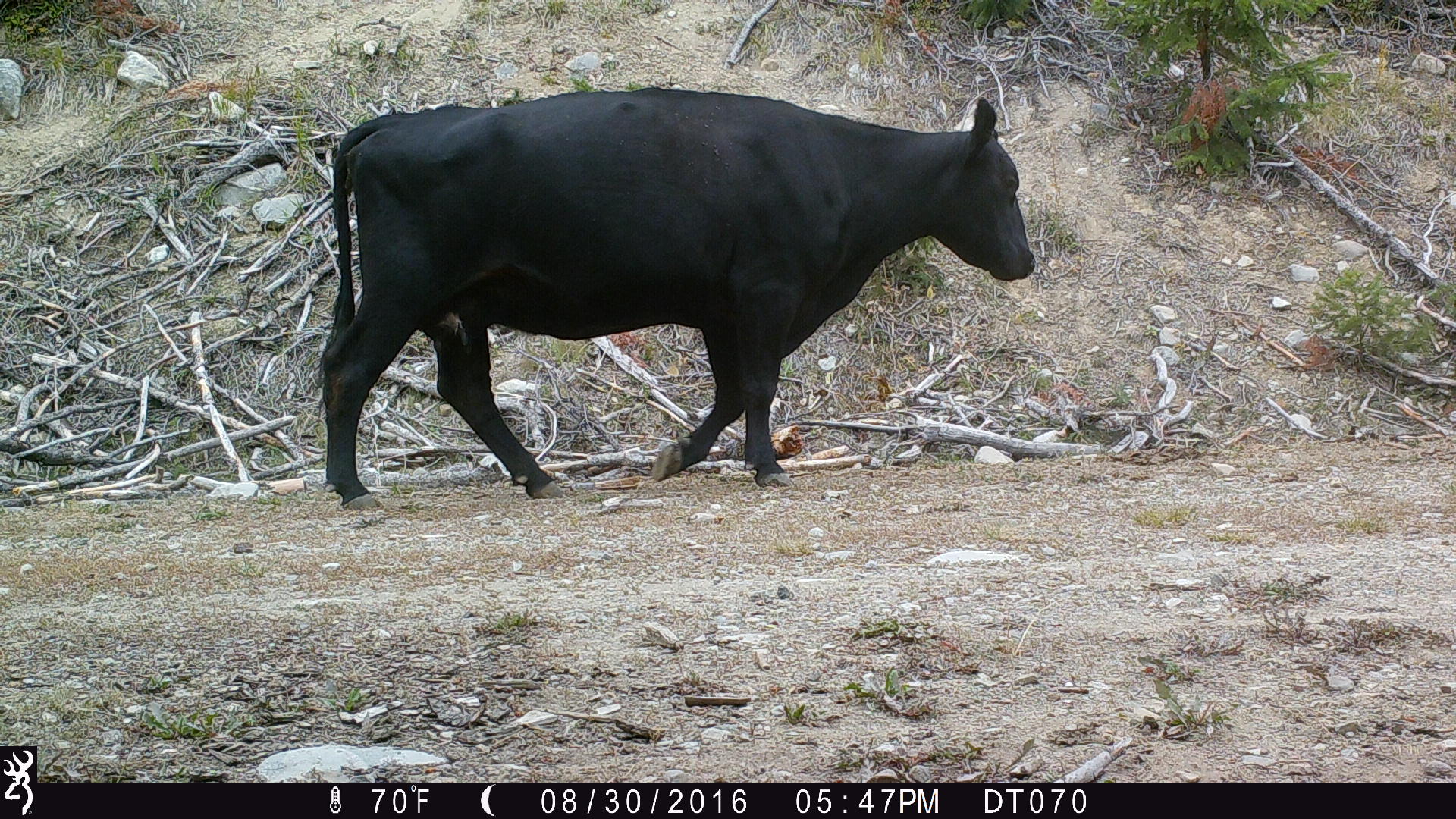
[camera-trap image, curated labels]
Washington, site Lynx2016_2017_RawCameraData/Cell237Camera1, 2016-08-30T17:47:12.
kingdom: Animalia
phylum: Chordata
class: Mammalia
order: Artiodactyla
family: Bovidae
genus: Bos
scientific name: Bos taurus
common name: domestic cattle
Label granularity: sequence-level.